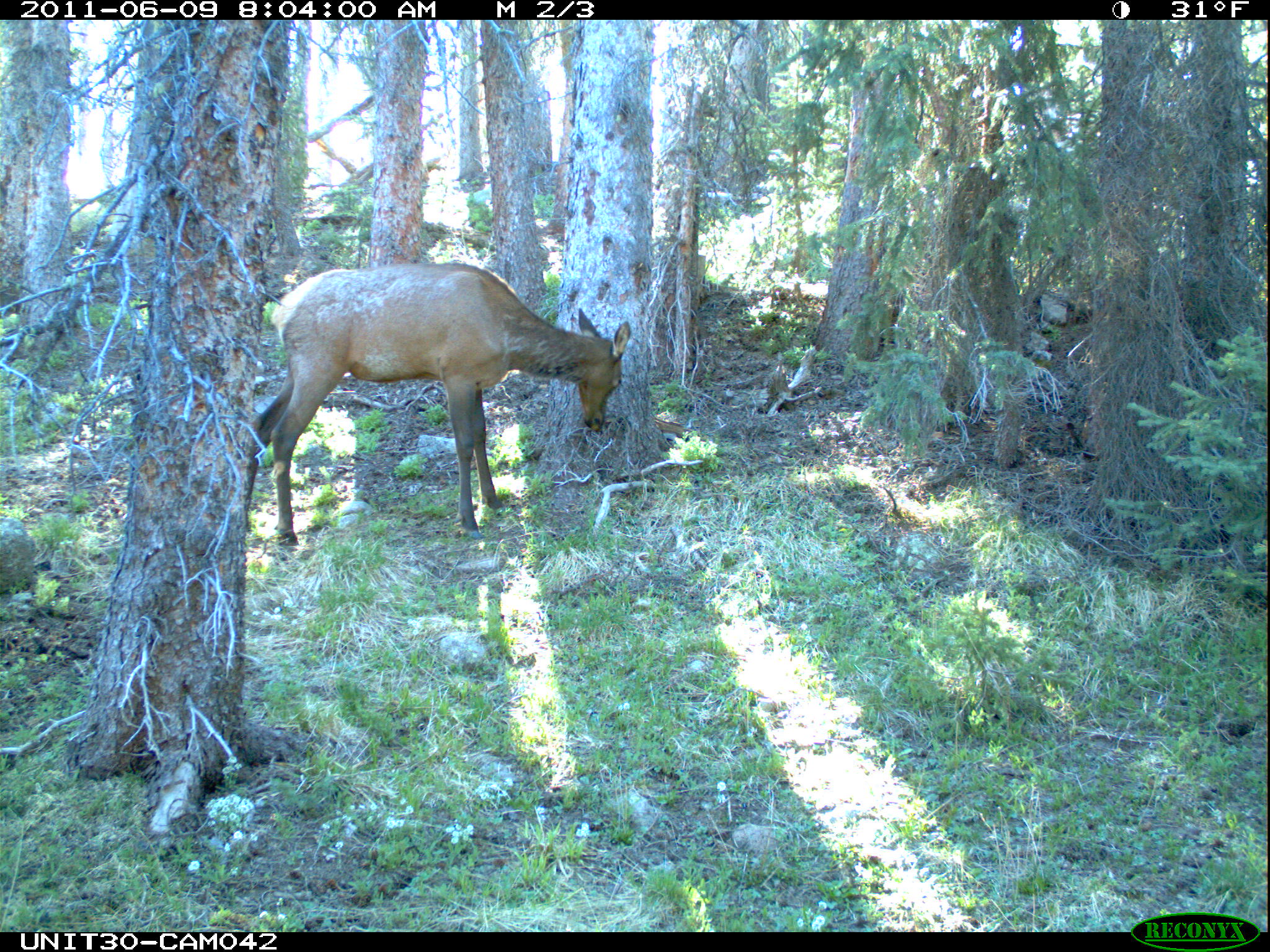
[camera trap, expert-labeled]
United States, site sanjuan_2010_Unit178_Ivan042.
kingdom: Animalia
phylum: Chordata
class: Mammalia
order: Artiodactyla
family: Cervidae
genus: Cervus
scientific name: Cervus elaphus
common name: red deer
Cervus elaphus (red deer).